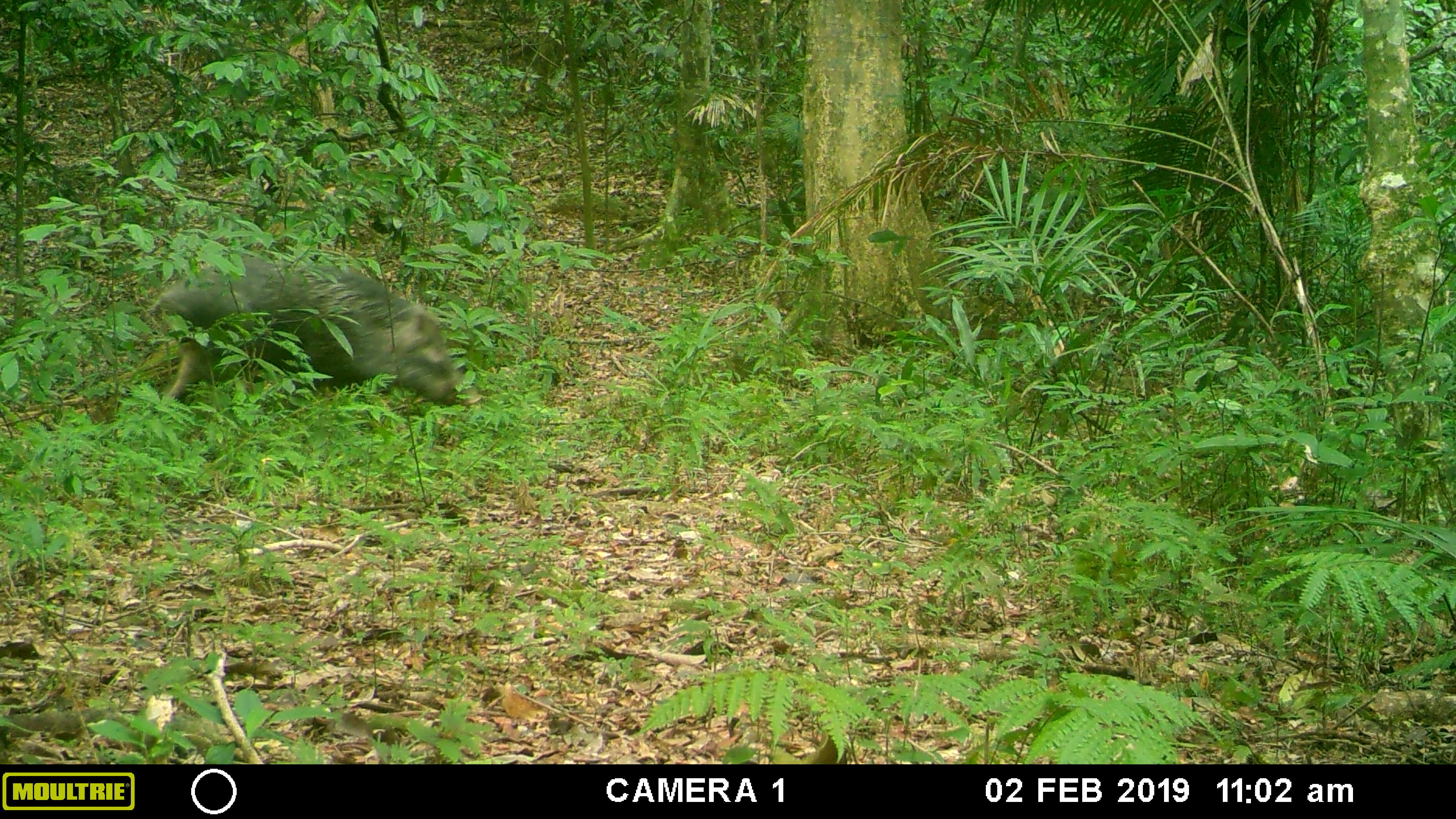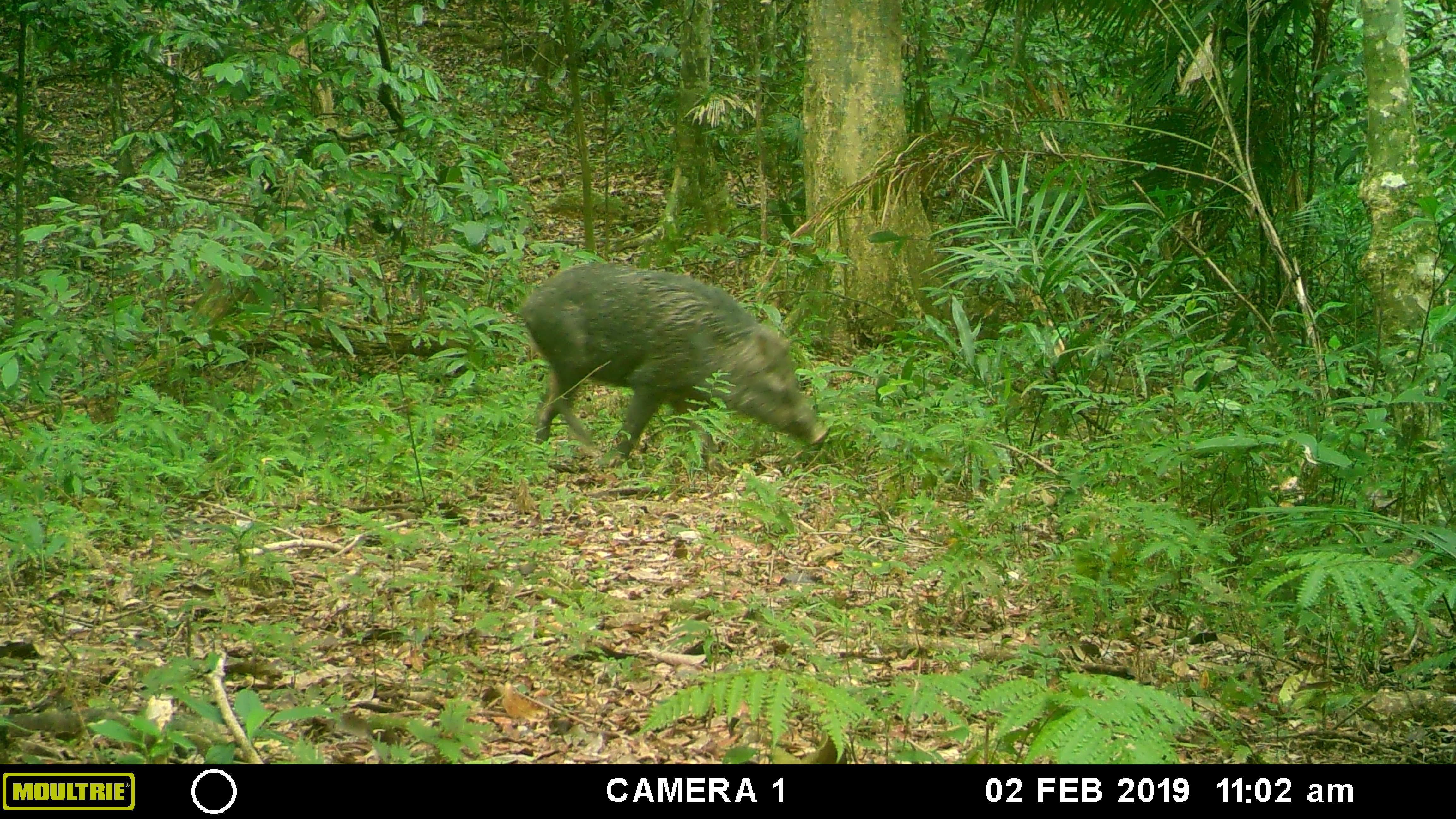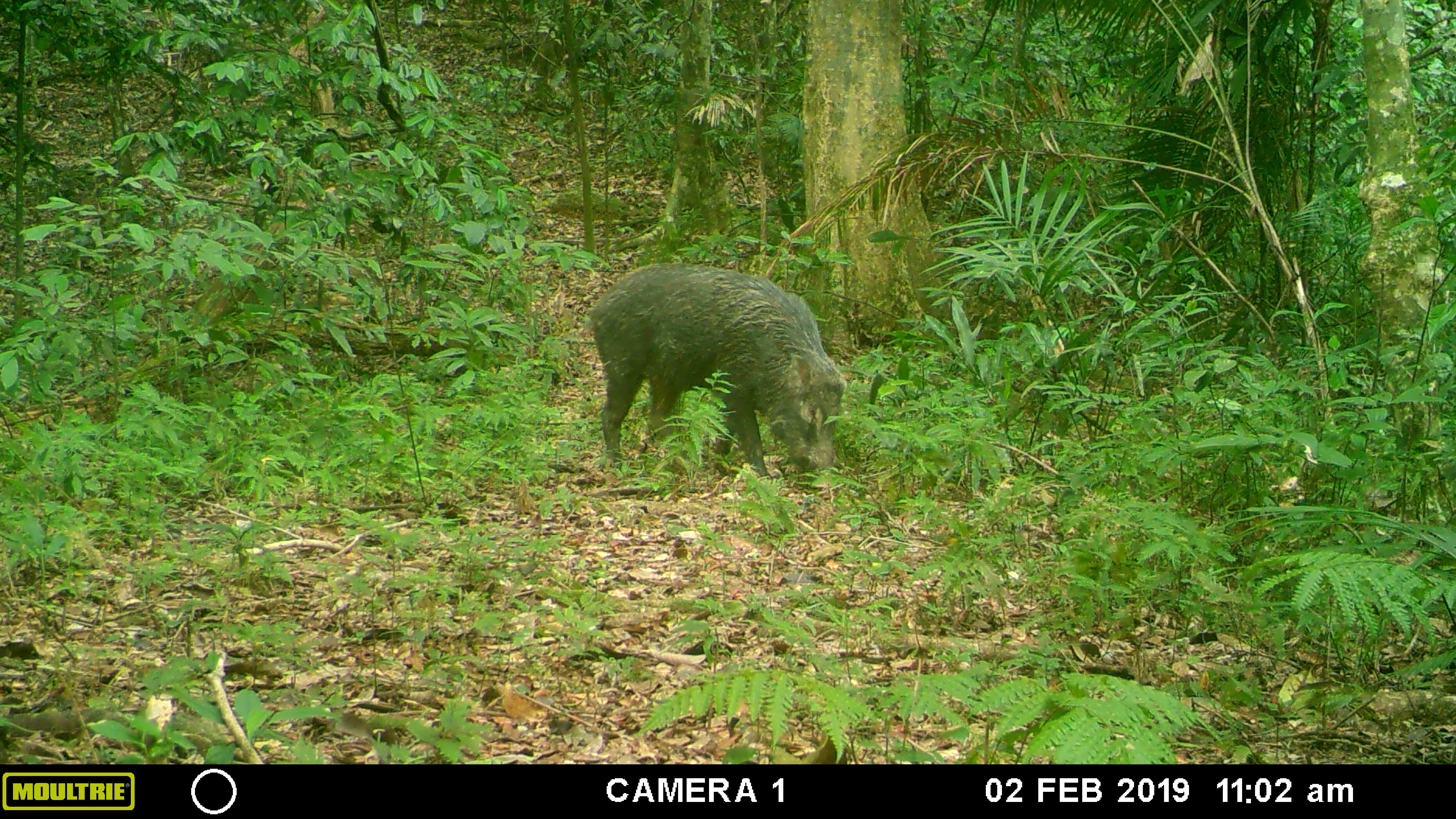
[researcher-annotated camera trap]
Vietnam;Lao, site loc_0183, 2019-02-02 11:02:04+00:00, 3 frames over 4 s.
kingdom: Animalia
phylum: Chordata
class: Mammalia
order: Artiodactyla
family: Suidae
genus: Sus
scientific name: Sus scrofa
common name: eurasian wild pig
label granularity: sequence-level